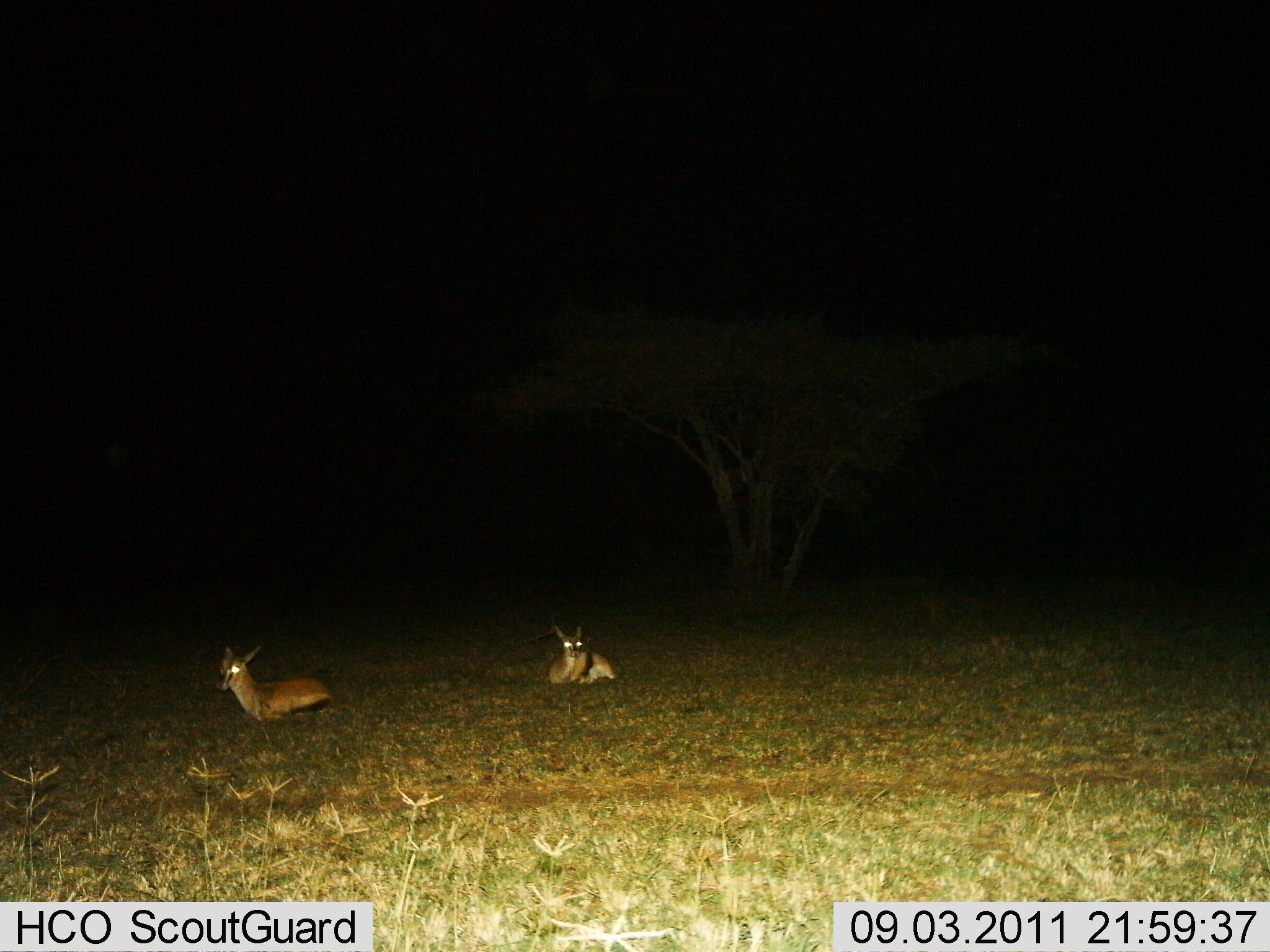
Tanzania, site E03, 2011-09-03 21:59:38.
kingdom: Animalia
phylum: Chordata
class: Mammalia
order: Artiodactyla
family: Bovidae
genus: Eudorcas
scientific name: Eudorcas thomsonii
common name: thomson's gazelle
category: gazellethomsons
Gazellethomsons (thomson's gazelle) (Eudorcas thomsonii), count 2. Behavior (volunteer vote fractions): standing 0%, resting 100%, moving 0%, interacting 0%. Young present (vote fraction): 0%. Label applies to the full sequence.